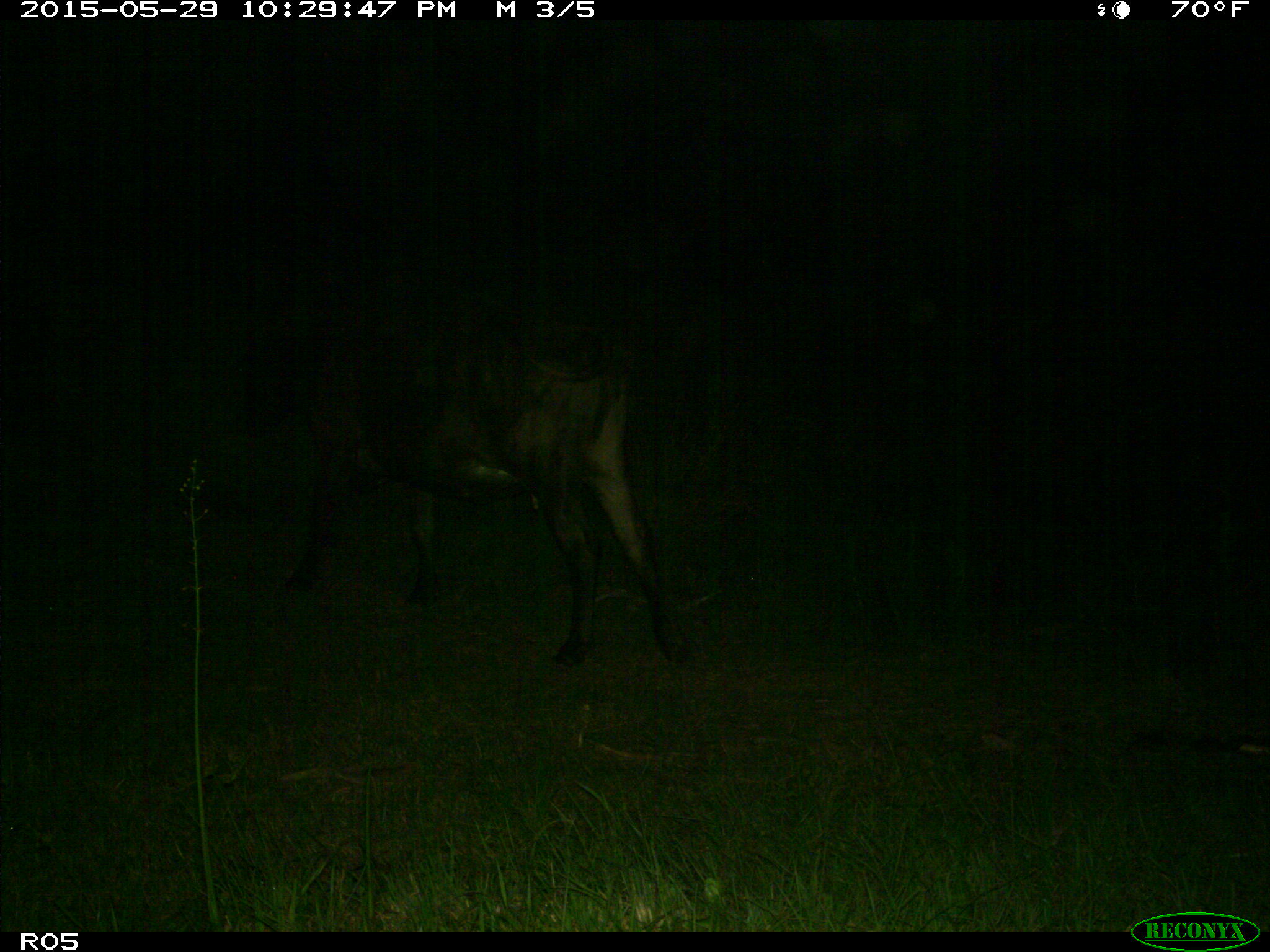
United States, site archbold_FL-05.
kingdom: Animalia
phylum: Chordata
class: Mammalia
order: Artiodactyla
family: Bovidae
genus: Bos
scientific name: Bos taurus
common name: domestic cow